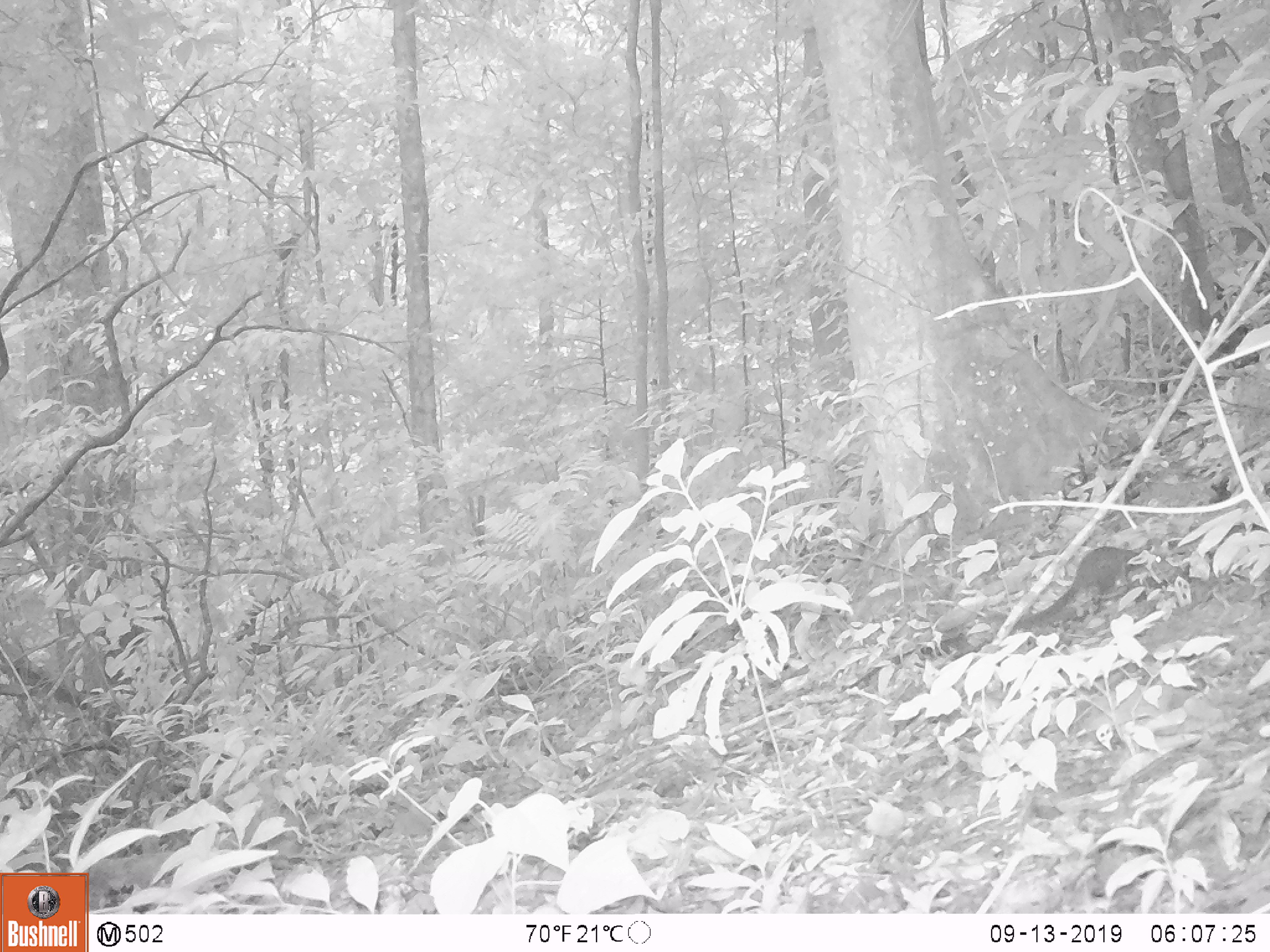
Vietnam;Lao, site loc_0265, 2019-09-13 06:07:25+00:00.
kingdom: Animalia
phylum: Chordata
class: Mammalia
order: Scandentia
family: Tupaiidae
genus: Tupaia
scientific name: Tupaia belangeri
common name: northern treeshrew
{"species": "northern treeshrew (Tupaia belangeri)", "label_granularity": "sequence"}